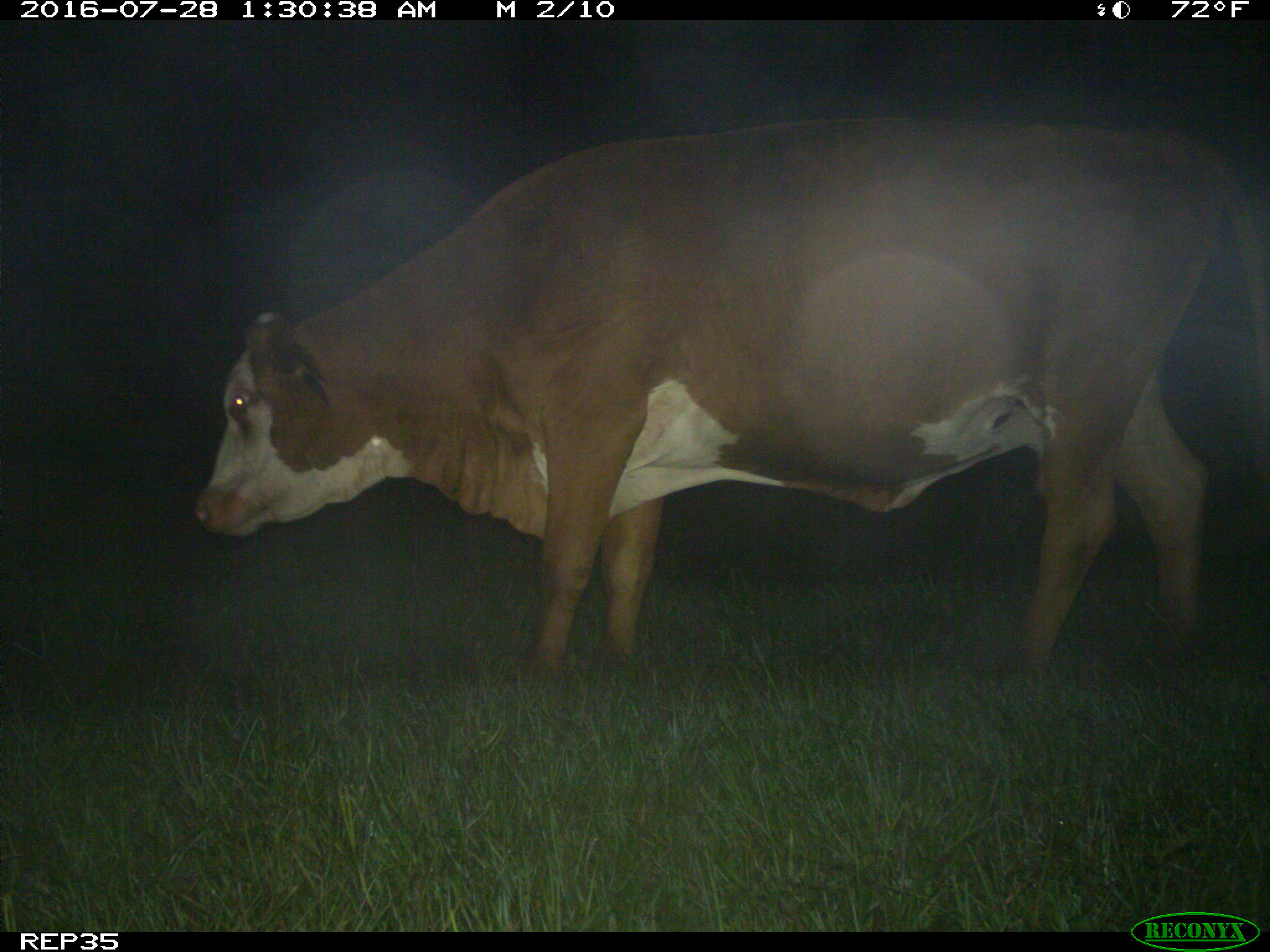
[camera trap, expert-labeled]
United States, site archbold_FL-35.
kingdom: Animalia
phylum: Chordata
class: Mammalia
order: Artiodactyla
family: Bovidae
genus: Bos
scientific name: Bos taurus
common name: domestic cow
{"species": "Bos taurus (domestic cow)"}